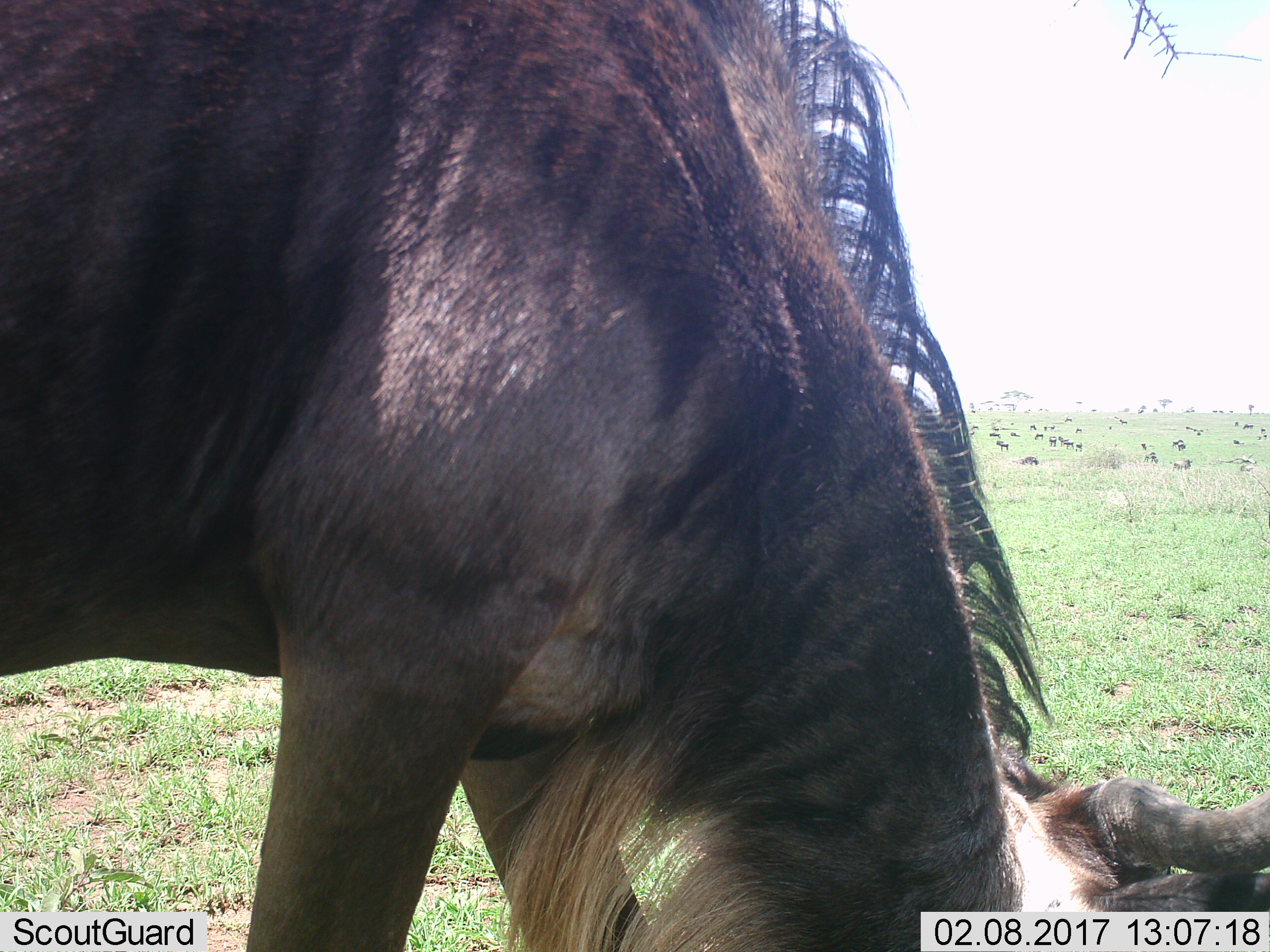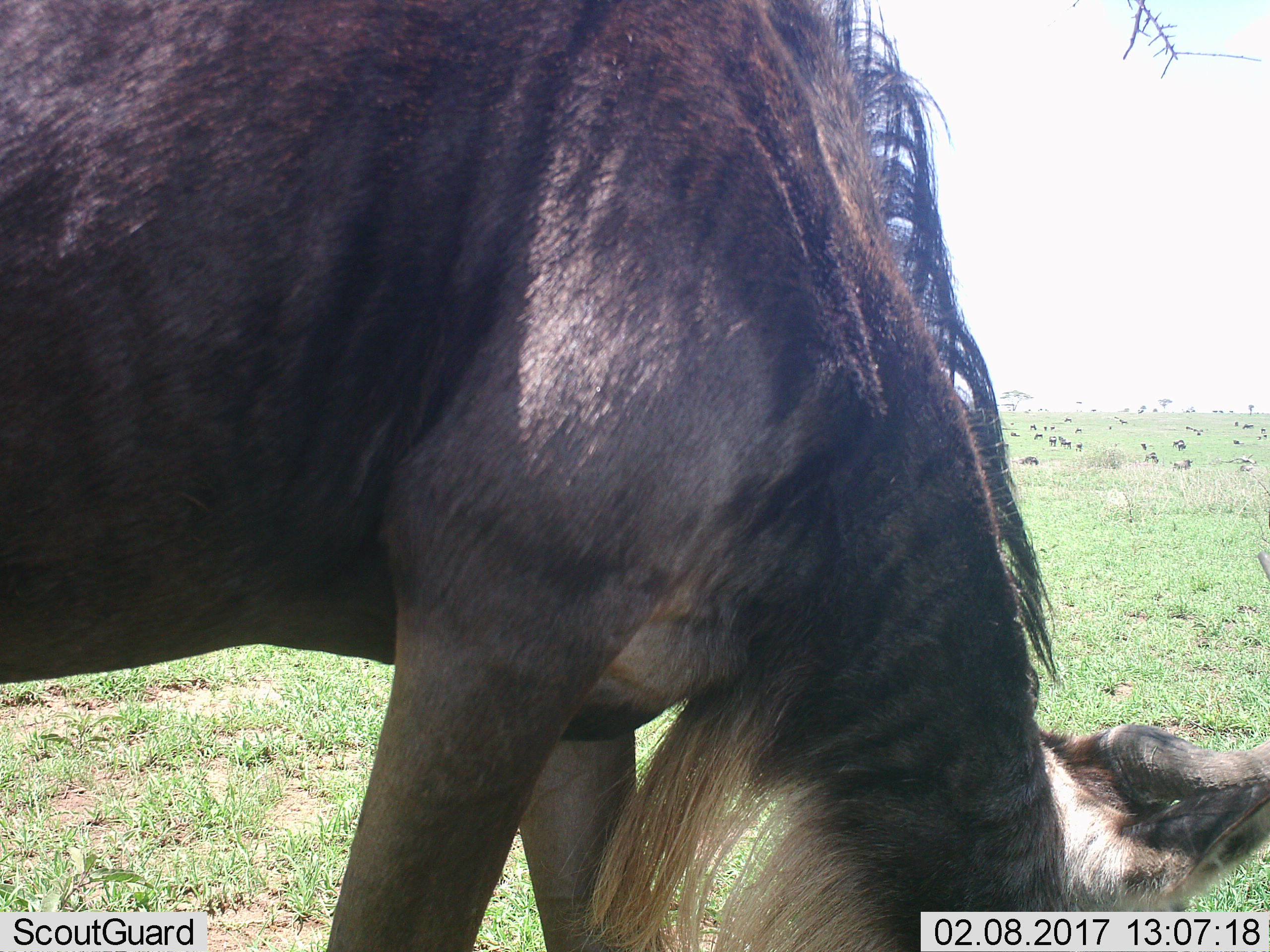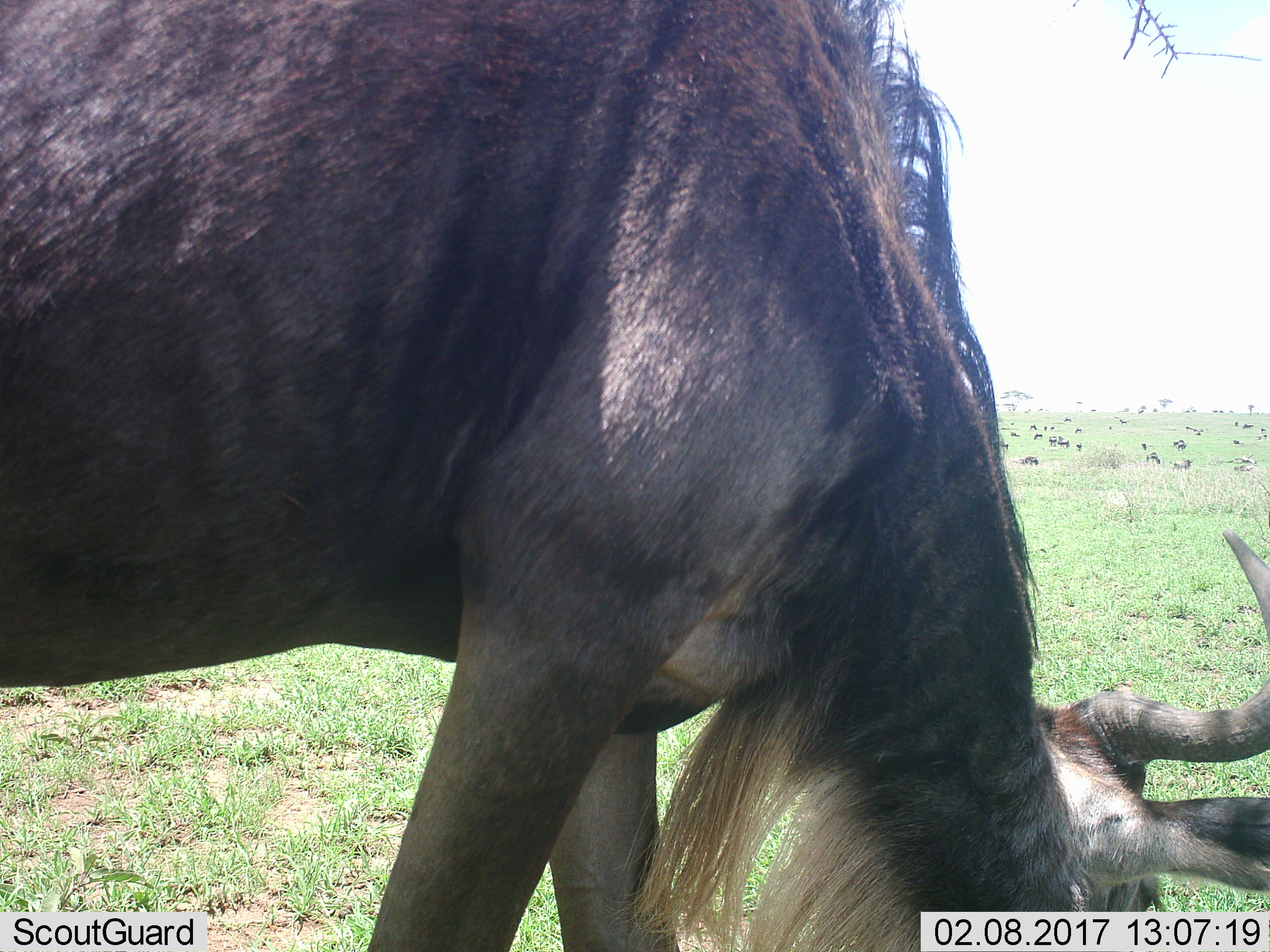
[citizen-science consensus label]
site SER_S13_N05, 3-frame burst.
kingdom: Animalia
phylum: Chordata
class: Mammalia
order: Artiodactyla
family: Bovidae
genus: Connochaetes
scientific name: Connochaetes taurinus taurinus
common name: blue wildebeest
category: wildebeestblue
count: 11-50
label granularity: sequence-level